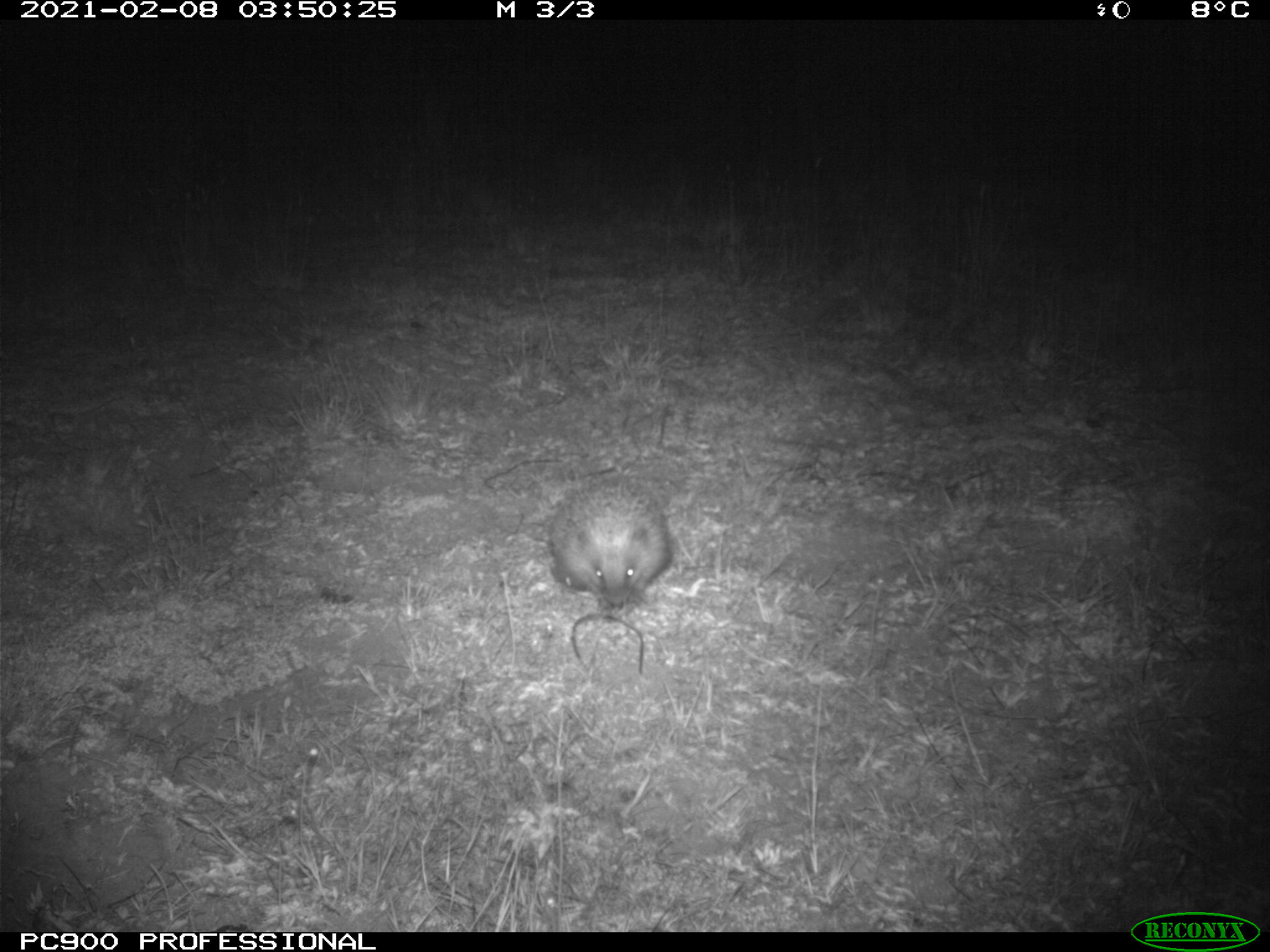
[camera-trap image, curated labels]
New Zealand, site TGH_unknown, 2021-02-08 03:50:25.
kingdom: Animalia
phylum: Chordata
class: Mammalia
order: Eulipotyphla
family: Erinaceidae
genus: Erinaceus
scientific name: Erinaceus europaeus europaeus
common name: european hedgehog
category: hedgehog